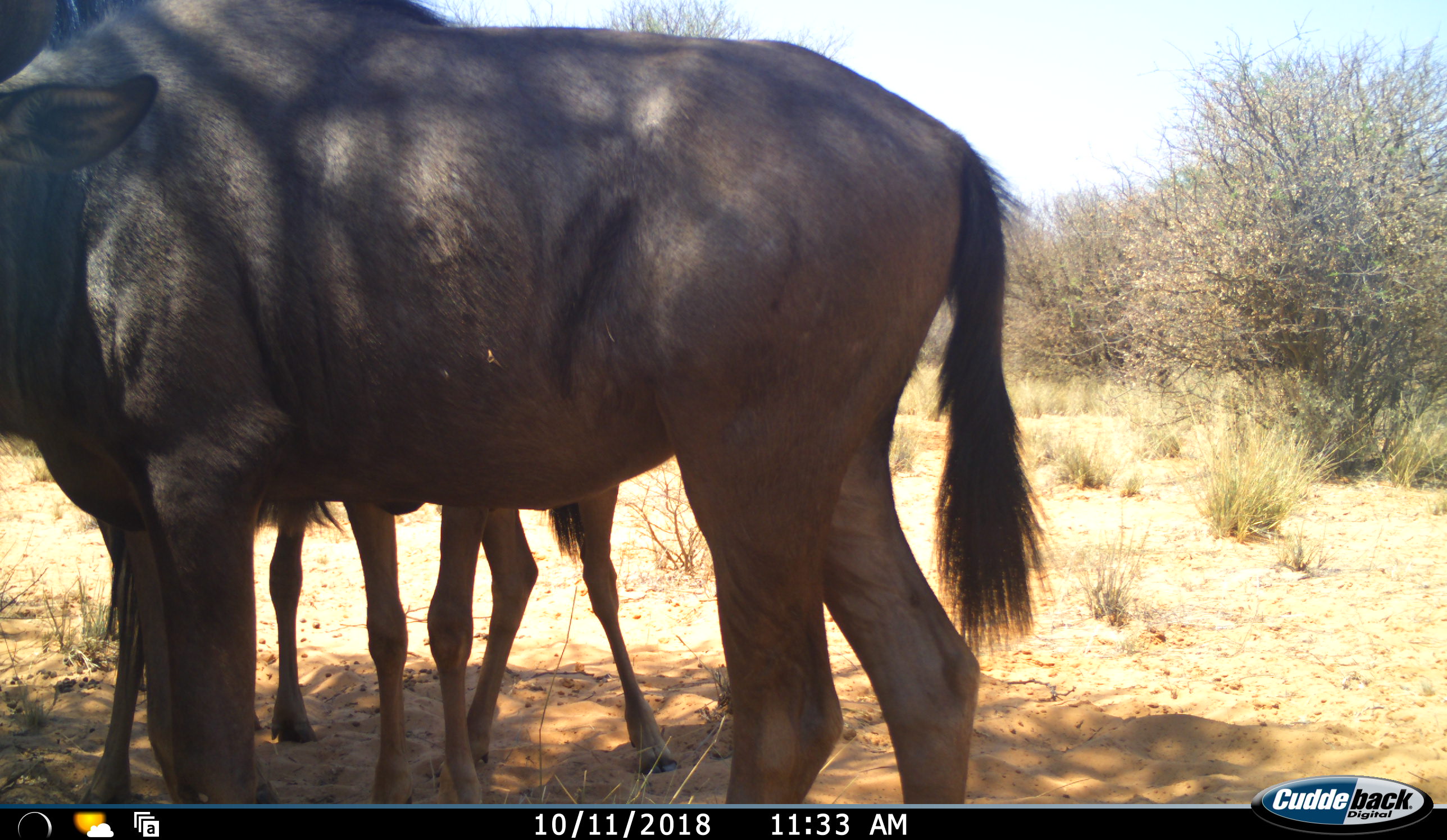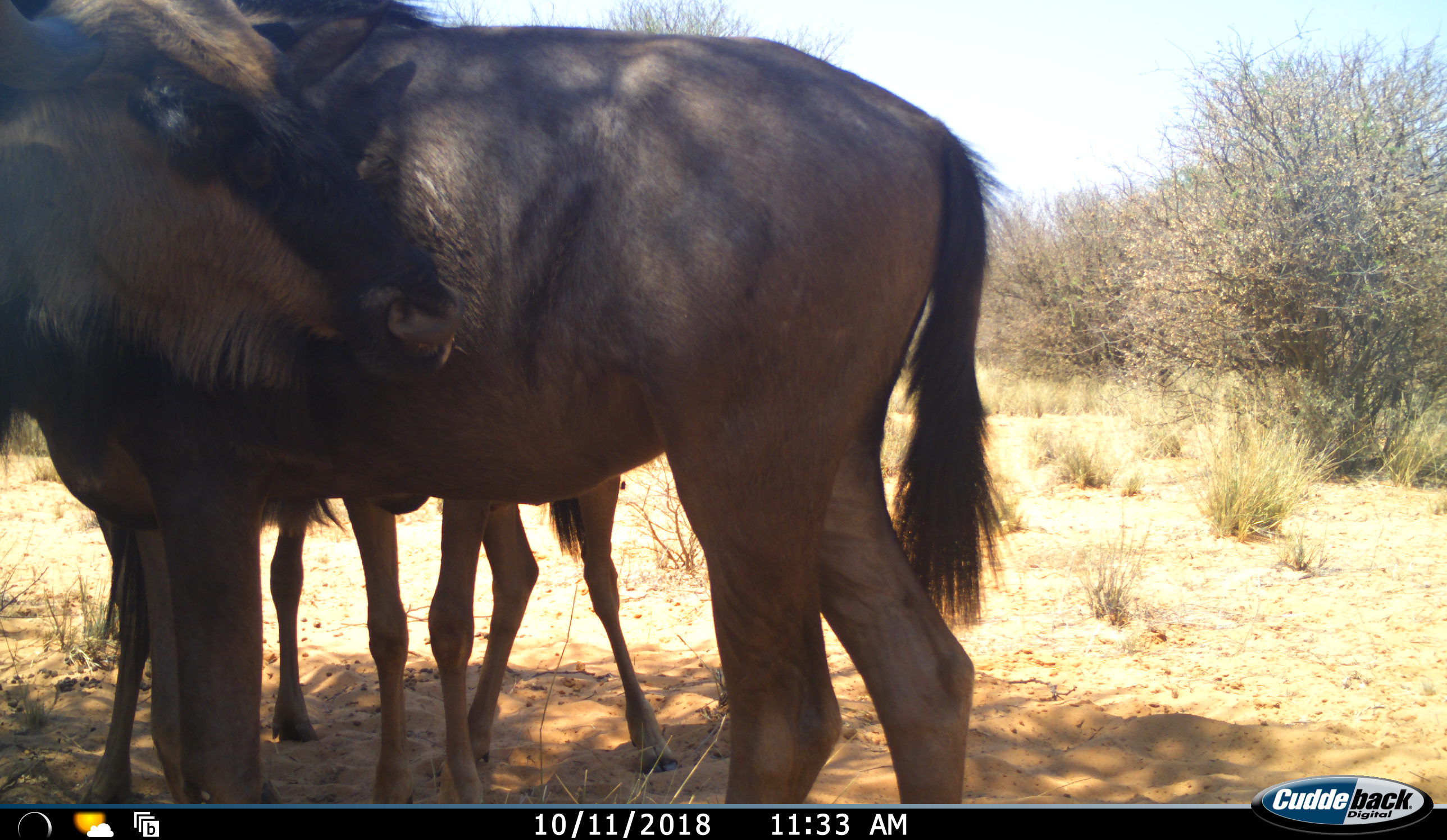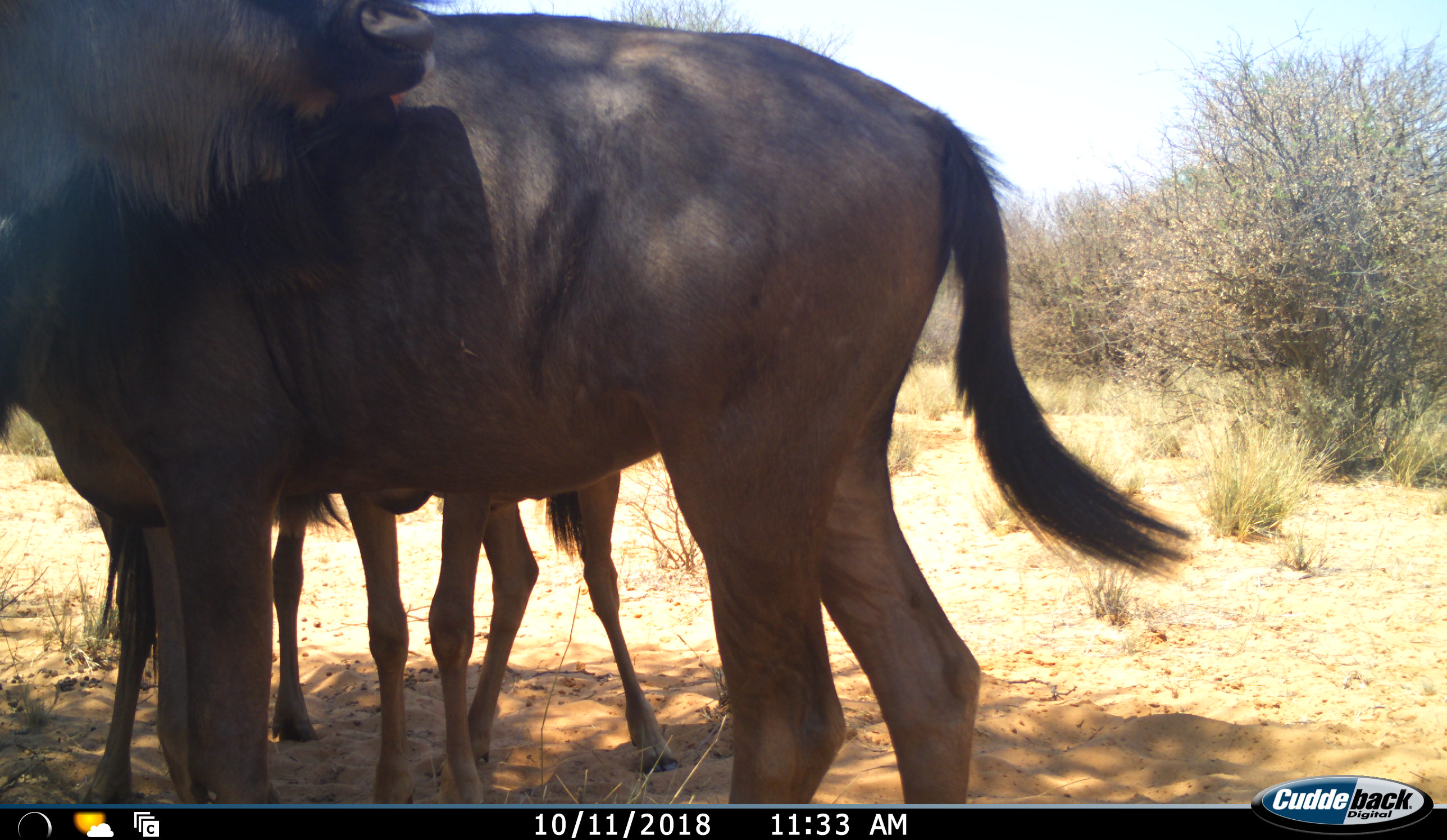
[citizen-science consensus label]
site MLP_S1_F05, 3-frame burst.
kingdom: Animalia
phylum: Chordata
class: Mammalia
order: Artiodactyla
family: Bovidae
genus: Connochaetes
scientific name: Connochaetes taurinus taurinus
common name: blue wildebeest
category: wildebeestblue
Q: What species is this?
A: Wildebeestblue (blue wildebeest) (Connochaetes taurinus taurinus).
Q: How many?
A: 3.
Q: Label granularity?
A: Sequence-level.